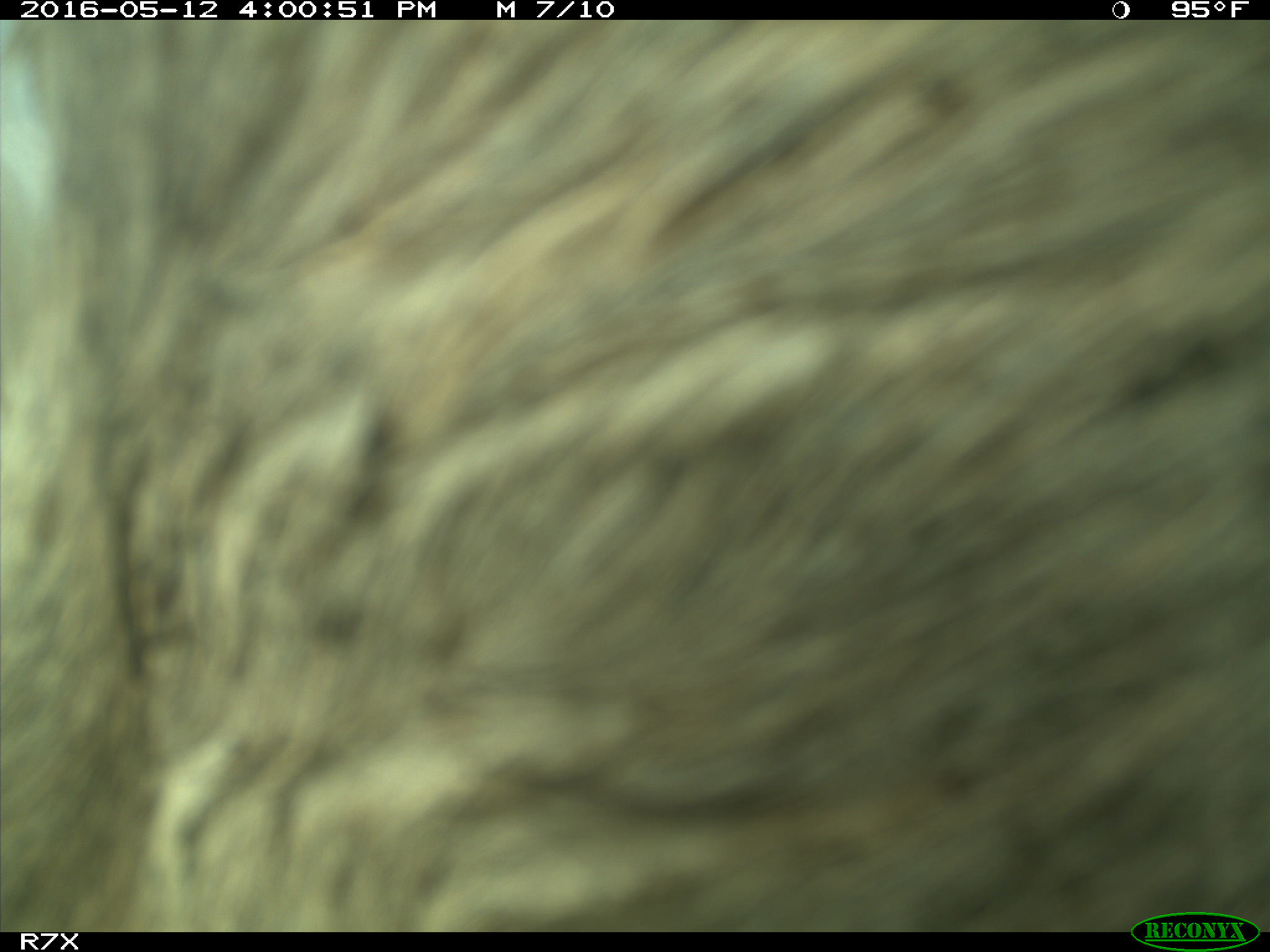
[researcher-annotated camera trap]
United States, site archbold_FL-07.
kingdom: Animalia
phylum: Chordata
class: Mammalia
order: Artiodactyla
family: Bovidae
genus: Bos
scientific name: Bos taurus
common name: domestic cow